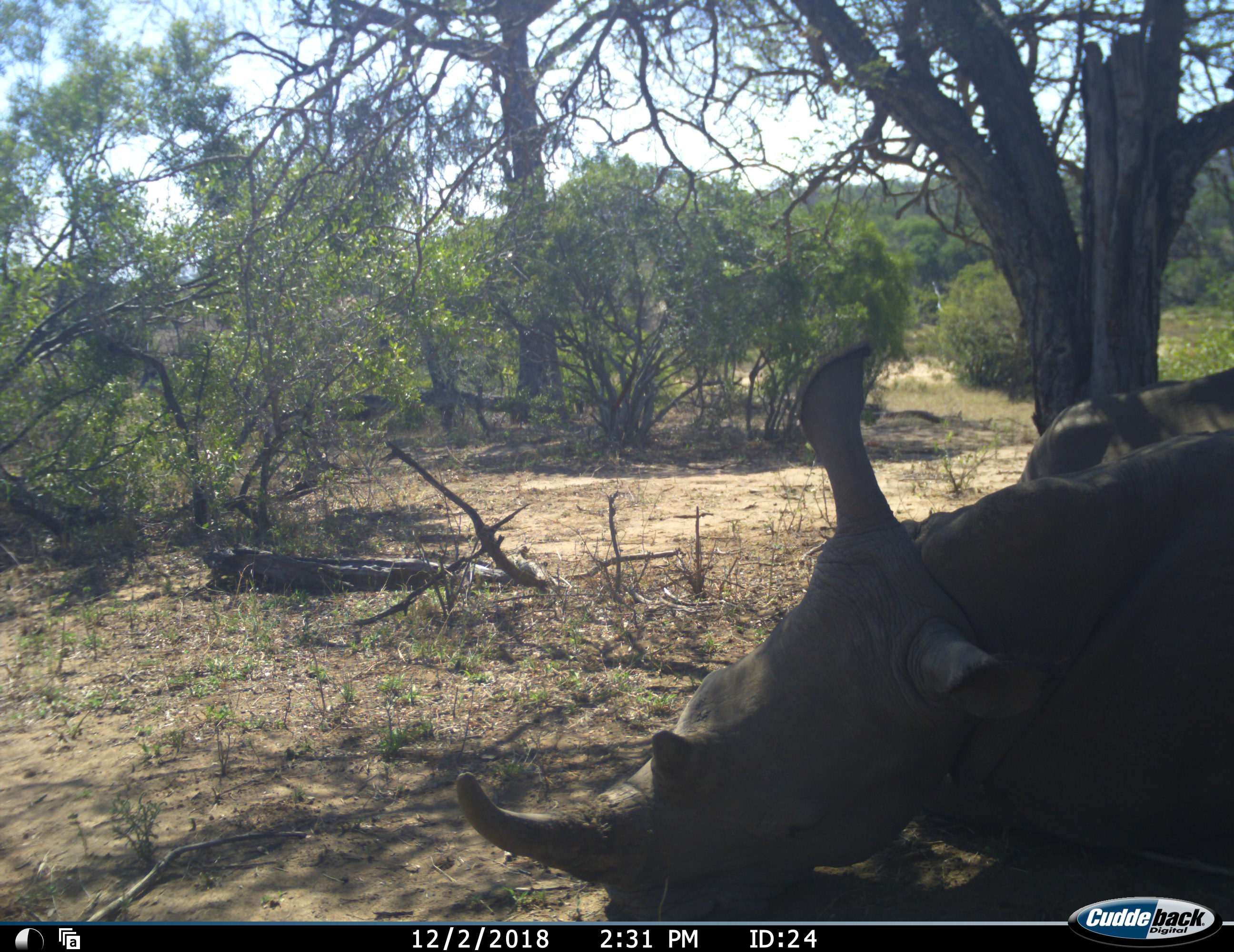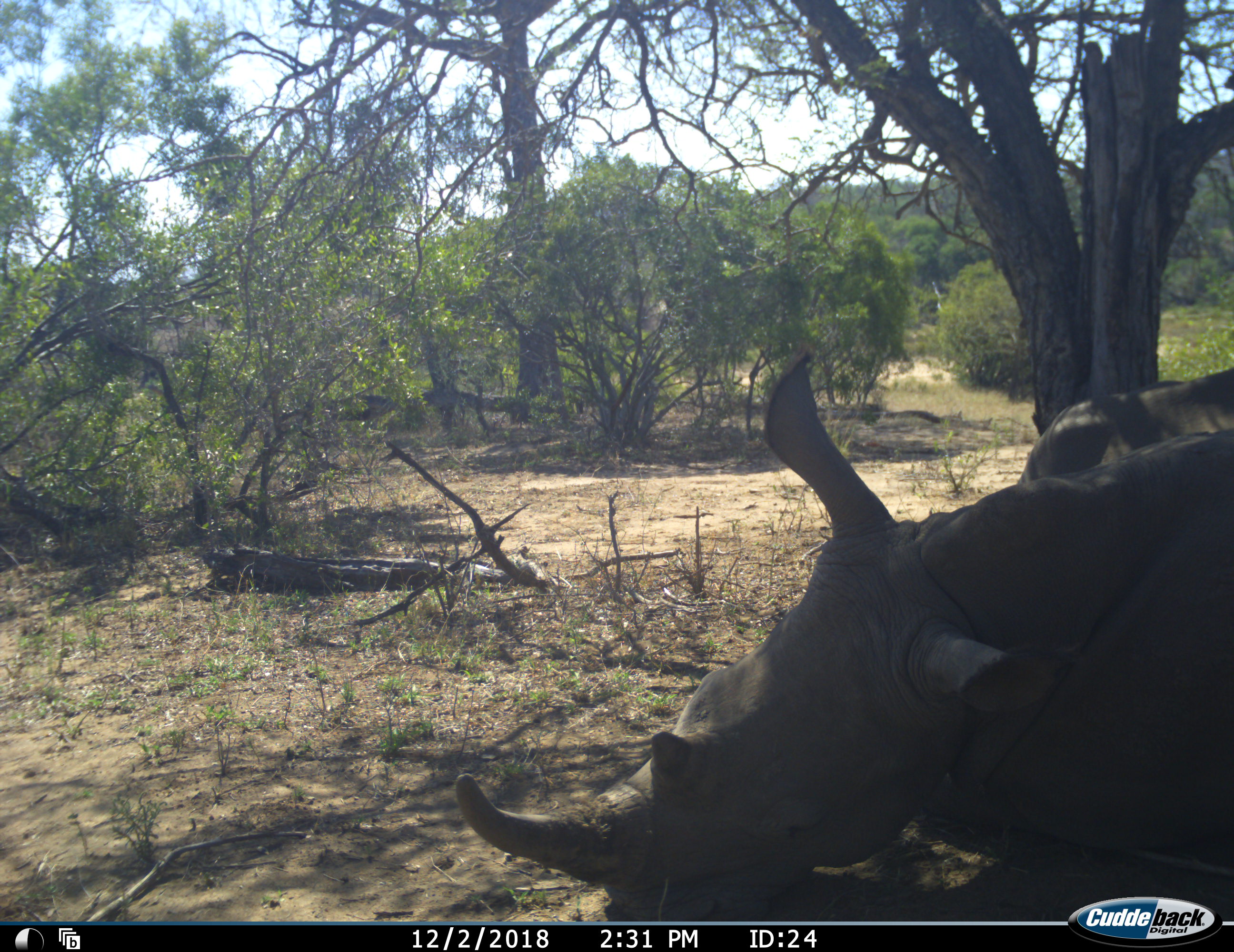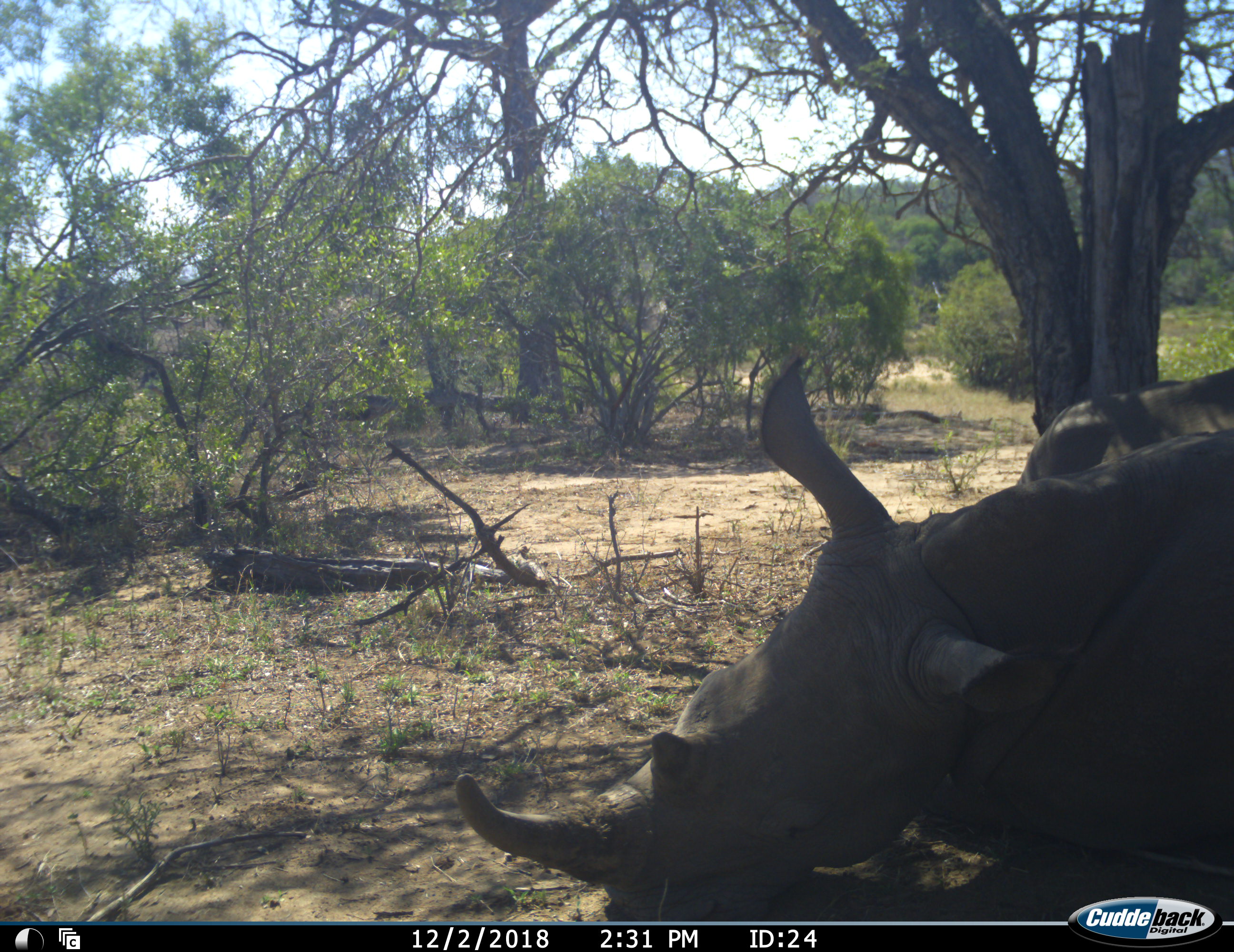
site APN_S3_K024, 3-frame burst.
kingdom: Animalia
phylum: Chordata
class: Mammalia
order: Perissodactyla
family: Rhinocerotidae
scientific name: Rhinocerotidae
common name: unknown rhinoceros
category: rhinocerosunknown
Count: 2.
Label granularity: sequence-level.